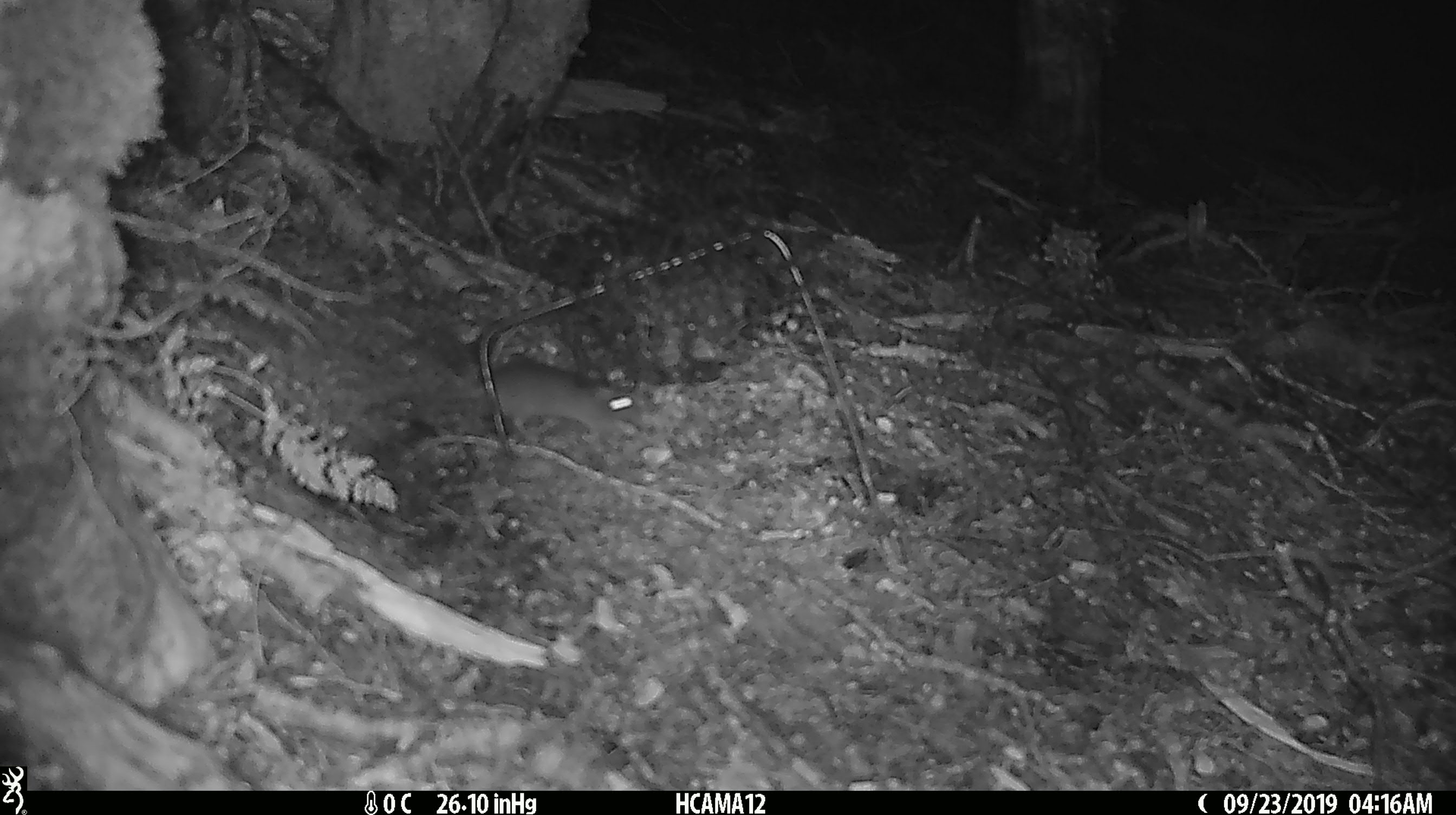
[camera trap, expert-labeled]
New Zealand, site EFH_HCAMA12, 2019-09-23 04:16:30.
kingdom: Animalia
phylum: Chordata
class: Mammalia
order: Rodentia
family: Muridae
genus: Mus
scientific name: Mus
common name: mouse